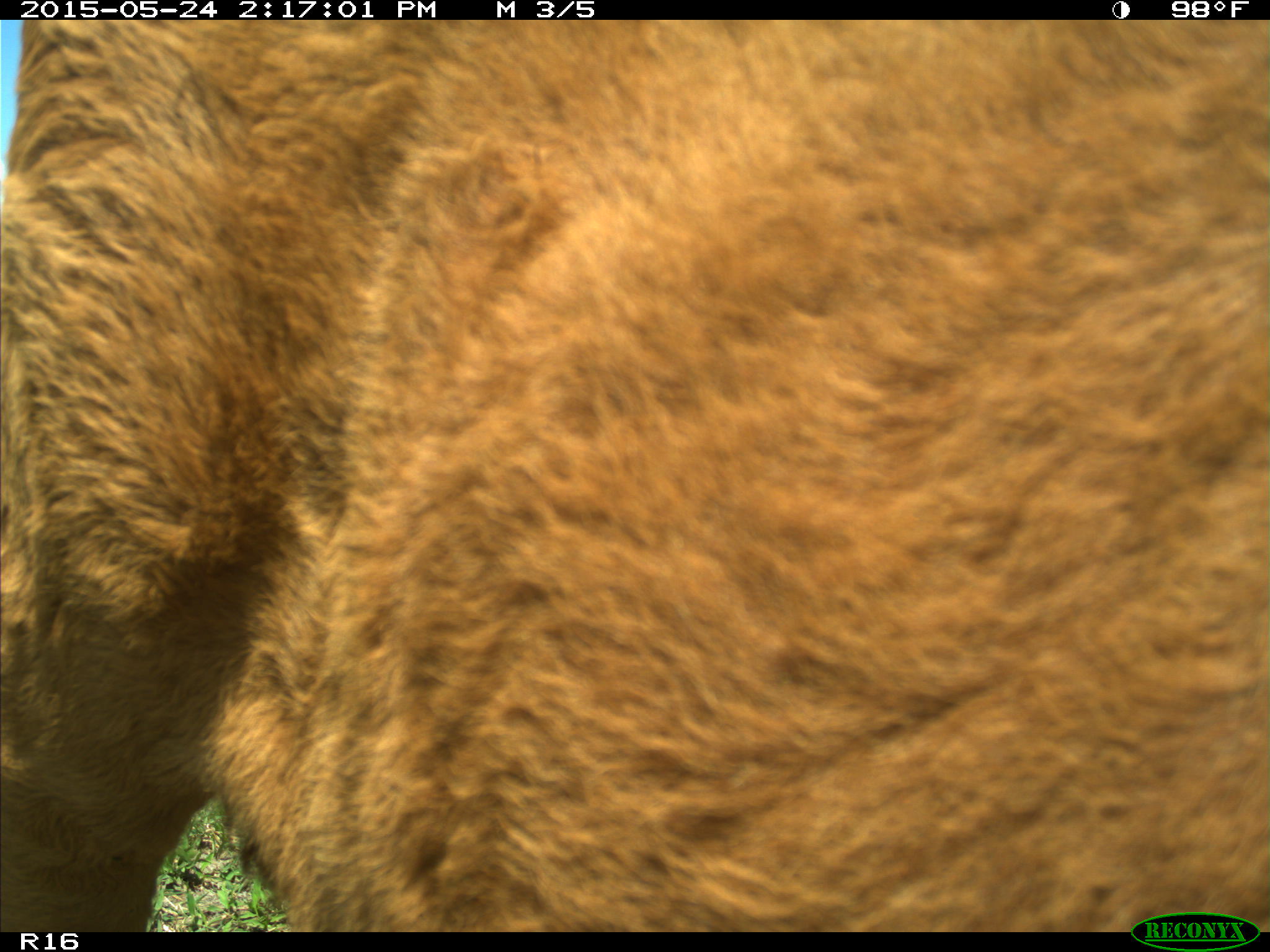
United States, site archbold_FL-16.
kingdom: Animalia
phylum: Chordata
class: Mammalia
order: Artiodactyla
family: Bovidae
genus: Bos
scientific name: Bos taurus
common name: domestic cow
Bos taurus (domestic cow).